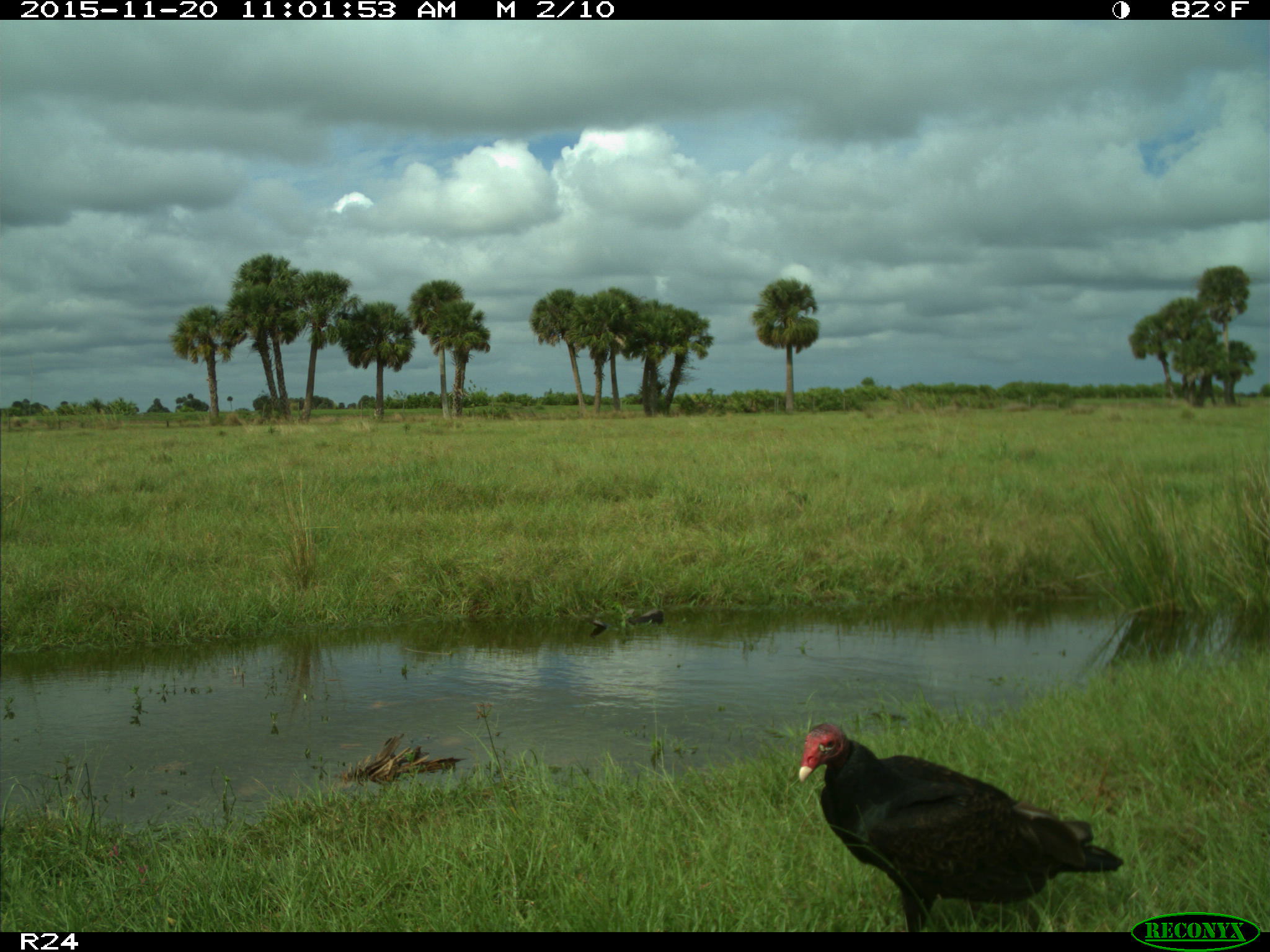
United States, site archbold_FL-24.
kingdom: Animalia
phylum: Chordata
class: Aves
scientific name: Aves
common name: birds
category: unidentified bird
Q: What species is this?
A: Unidentified bird (birds) (Aves).